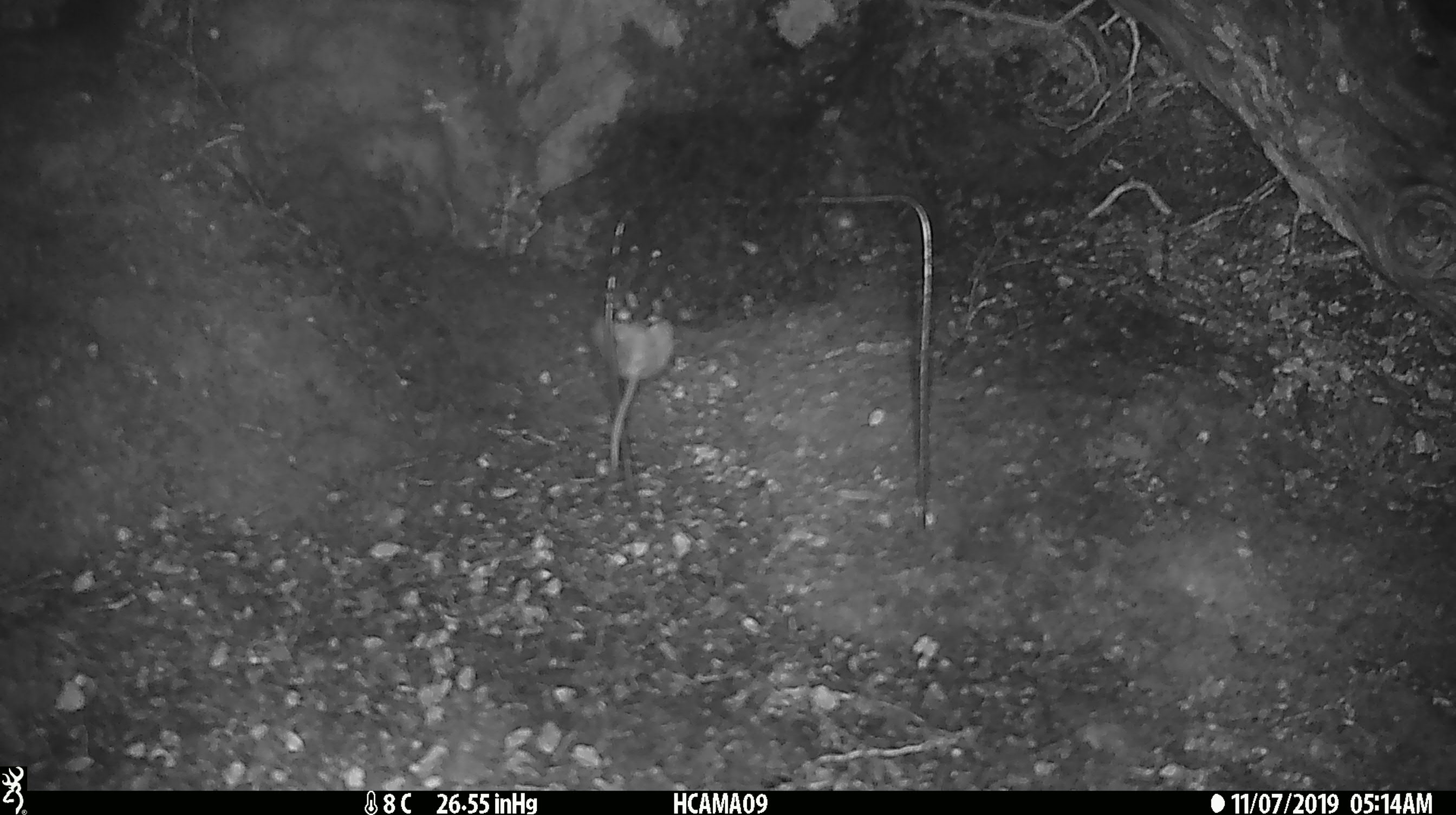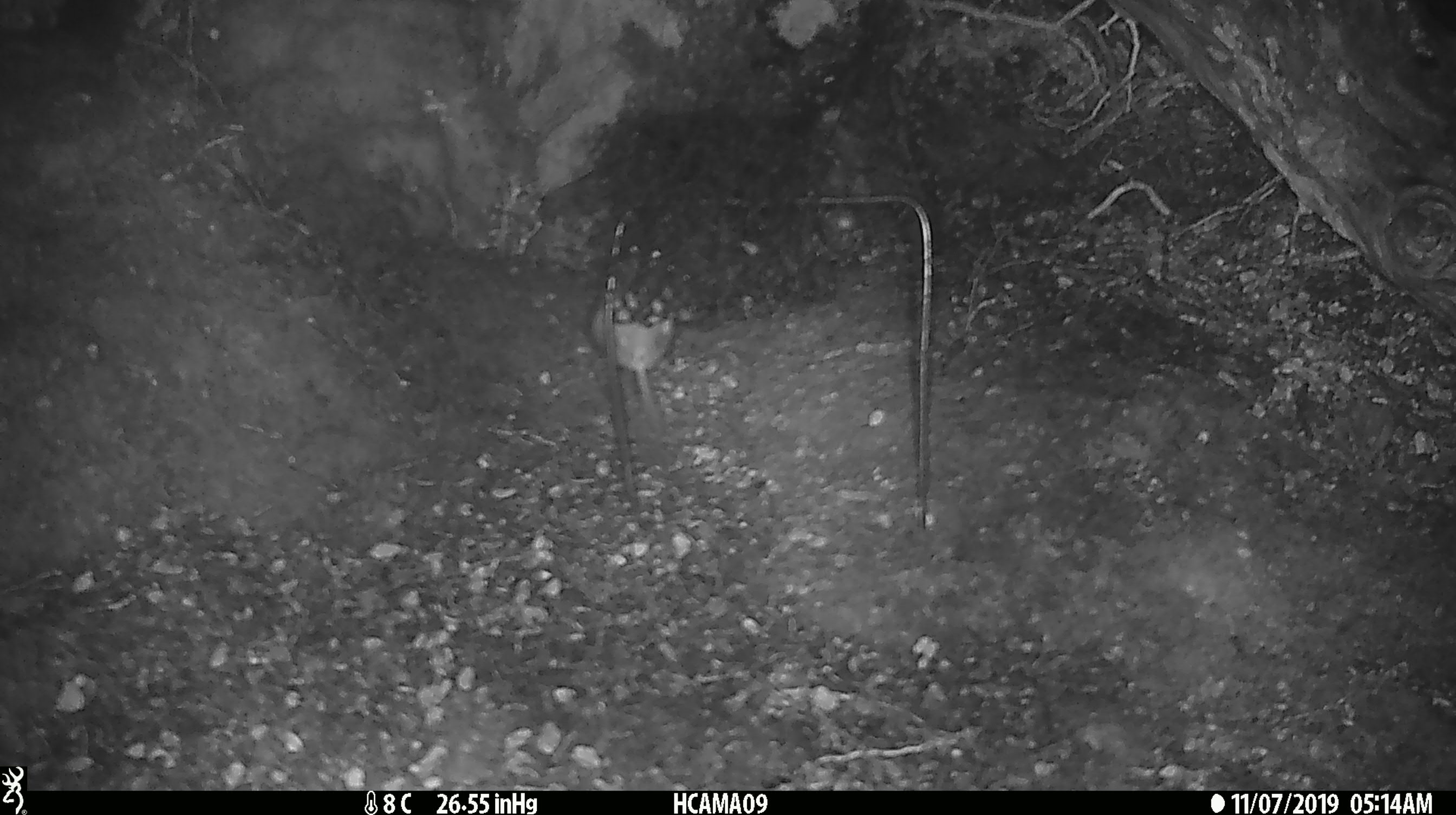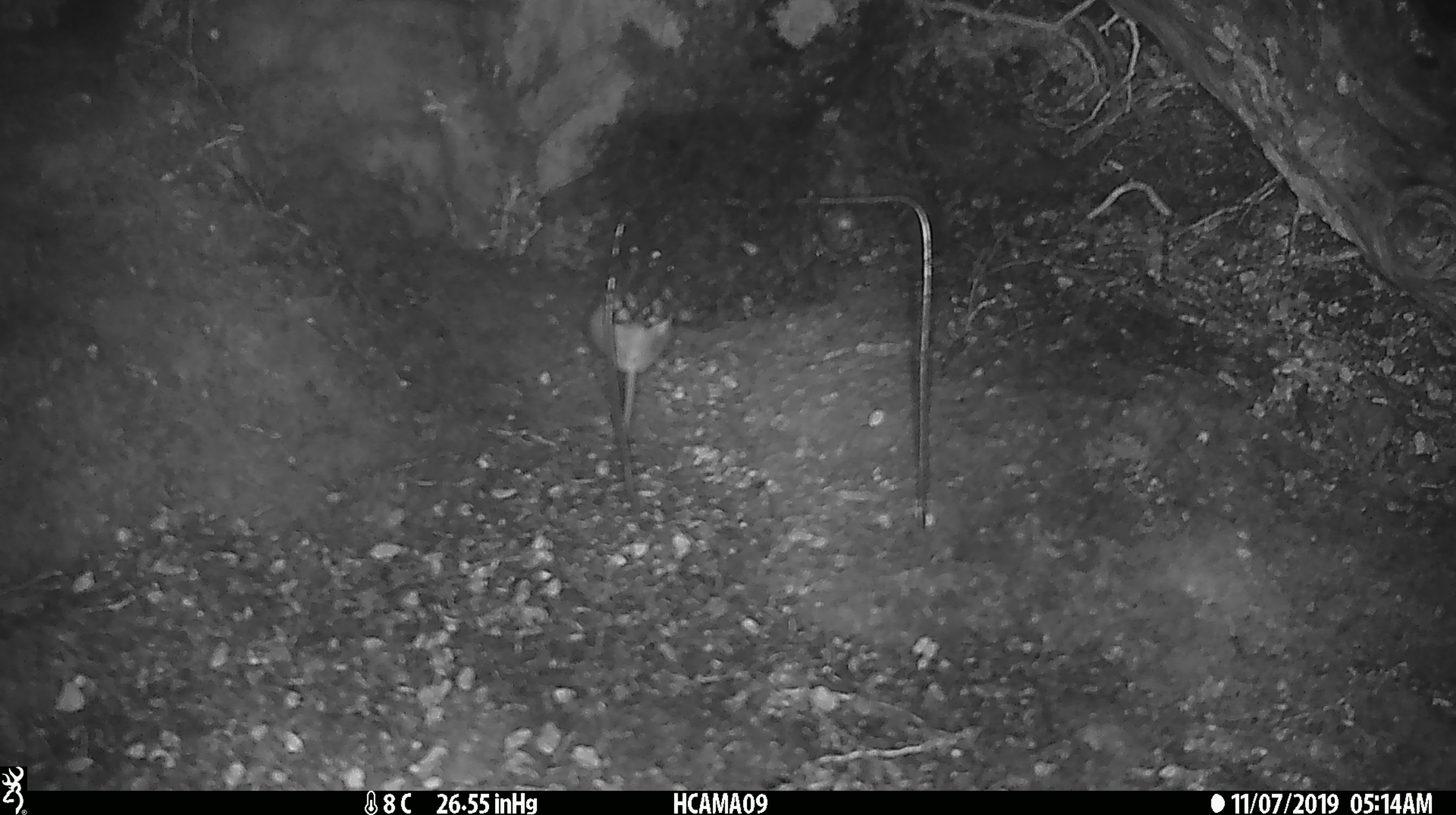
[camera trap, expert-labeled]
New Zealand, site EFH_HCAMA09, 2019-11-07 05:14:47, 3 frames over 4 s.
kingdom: Animalia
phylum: Chordata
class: Mammalia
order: Rodentia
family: Muridae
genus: Mus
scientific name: Mus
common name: mouse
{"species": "mouse (Mus)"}